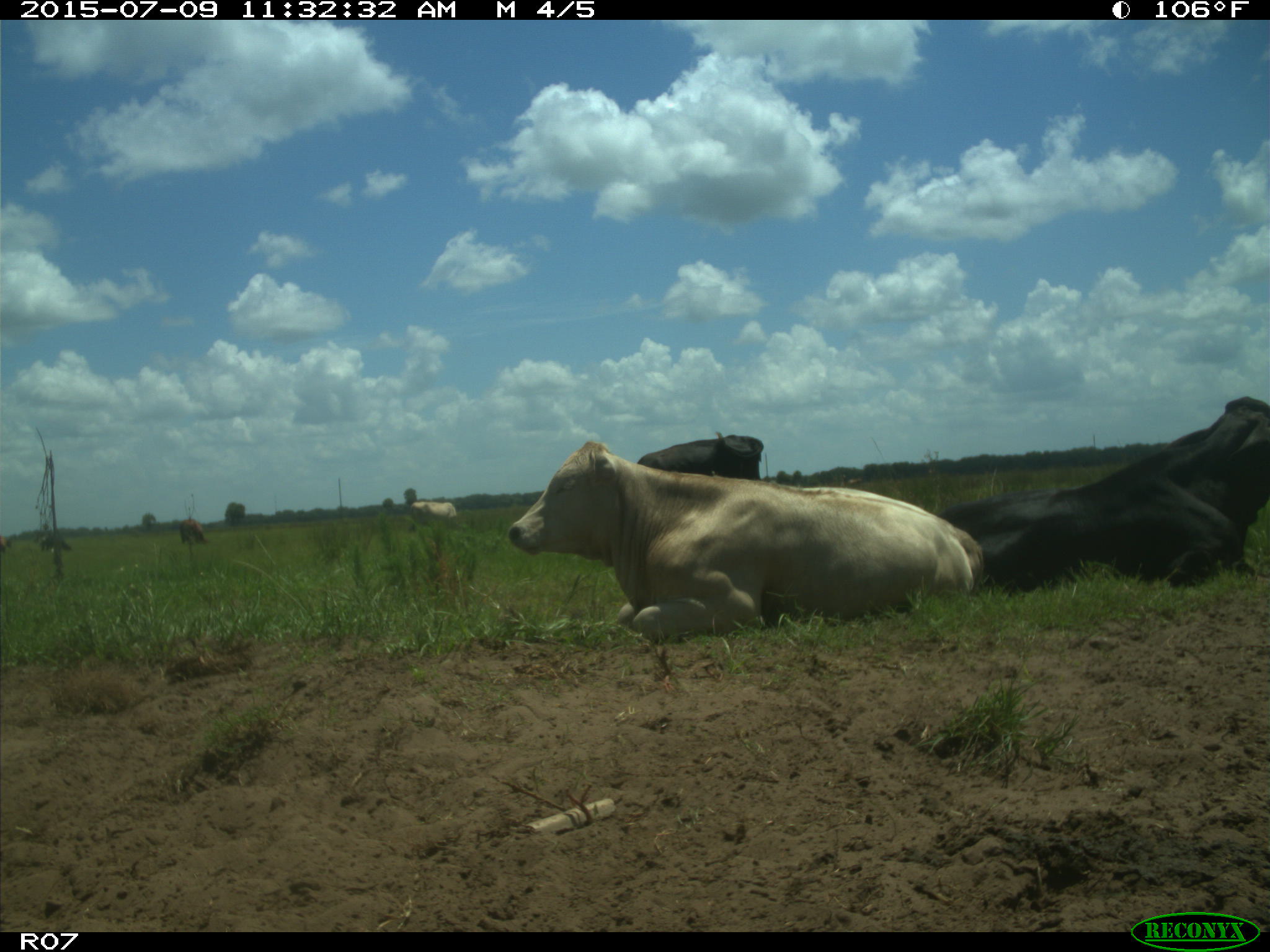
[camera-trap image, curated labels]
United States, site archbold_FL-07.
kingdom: Animalia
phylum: Chordata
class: Mammalia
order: Artiodactyla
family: Bovidae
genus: Bos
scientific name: Bos taurus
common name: domestic cow